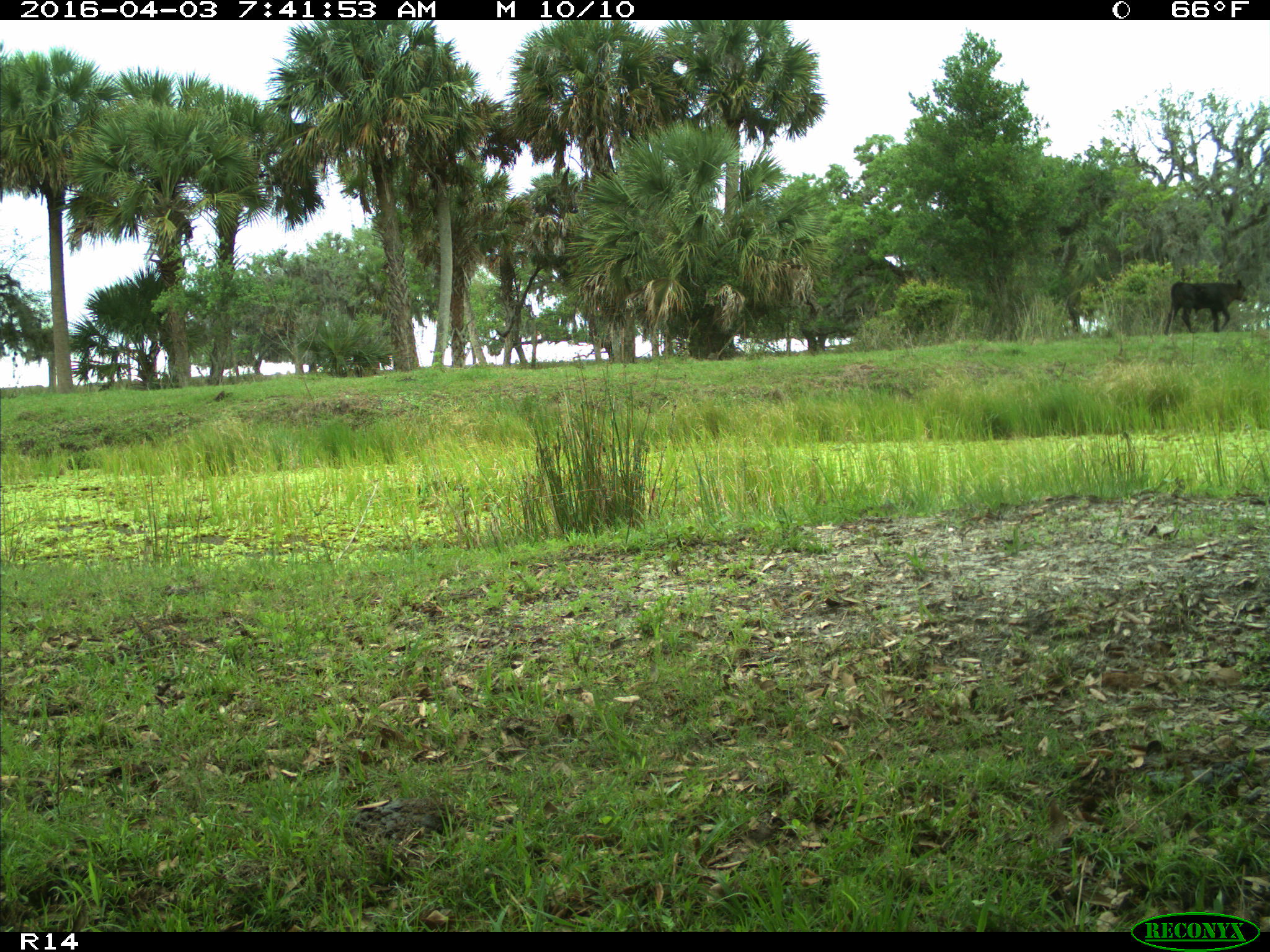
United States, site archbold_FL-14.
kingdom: Animalia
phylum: Chordata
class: Mammalia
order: Artiodactyla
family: Bovidae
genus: Bos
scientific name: Bos taurus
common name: domestic cow